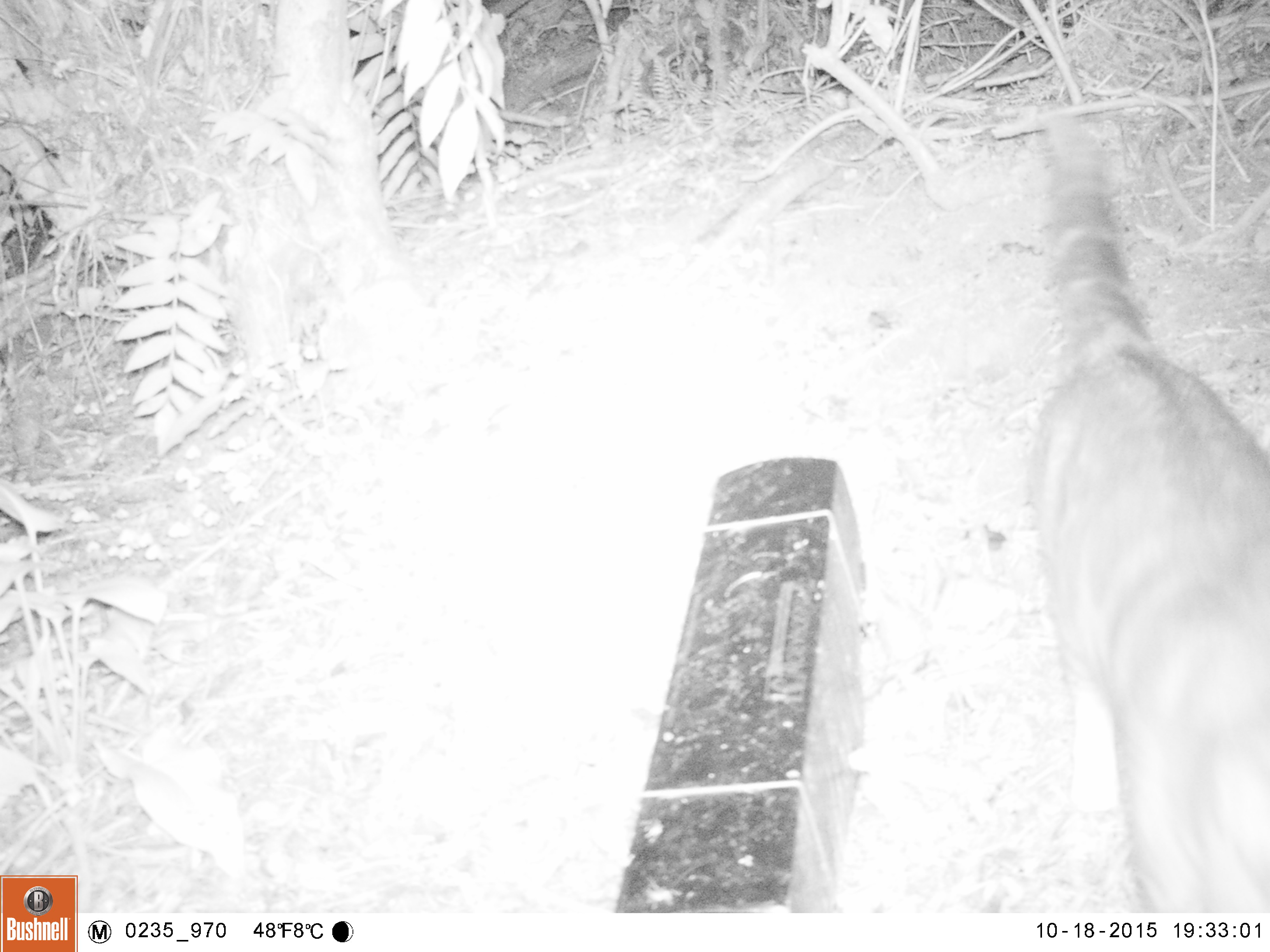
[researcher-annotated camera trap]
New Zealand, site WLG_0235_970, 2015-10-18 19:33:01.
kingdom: Animalia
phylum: Chordata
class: Mammalia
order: Carnivora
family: Felidae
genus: Felis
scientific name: Felis catus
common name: domestic cat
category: cat